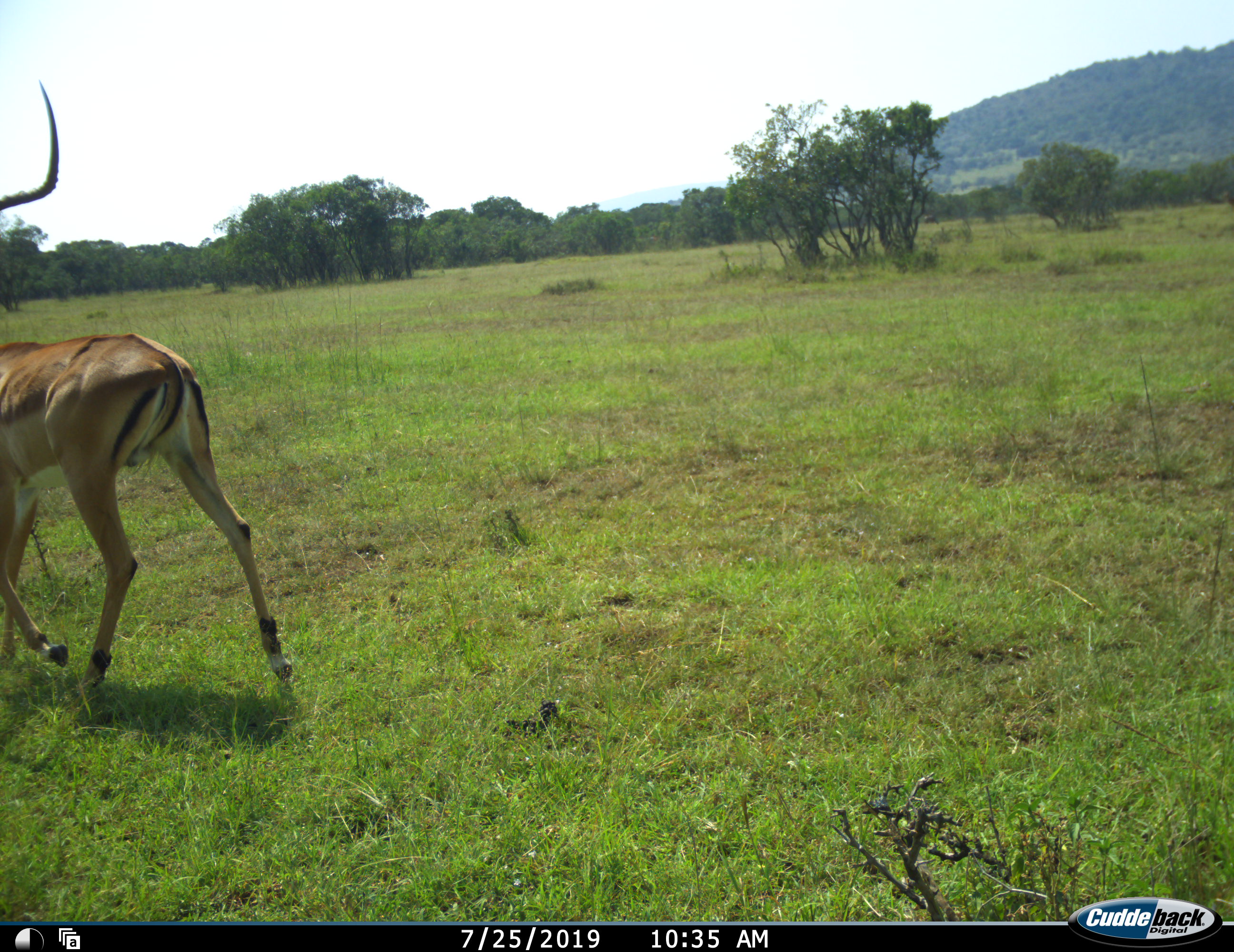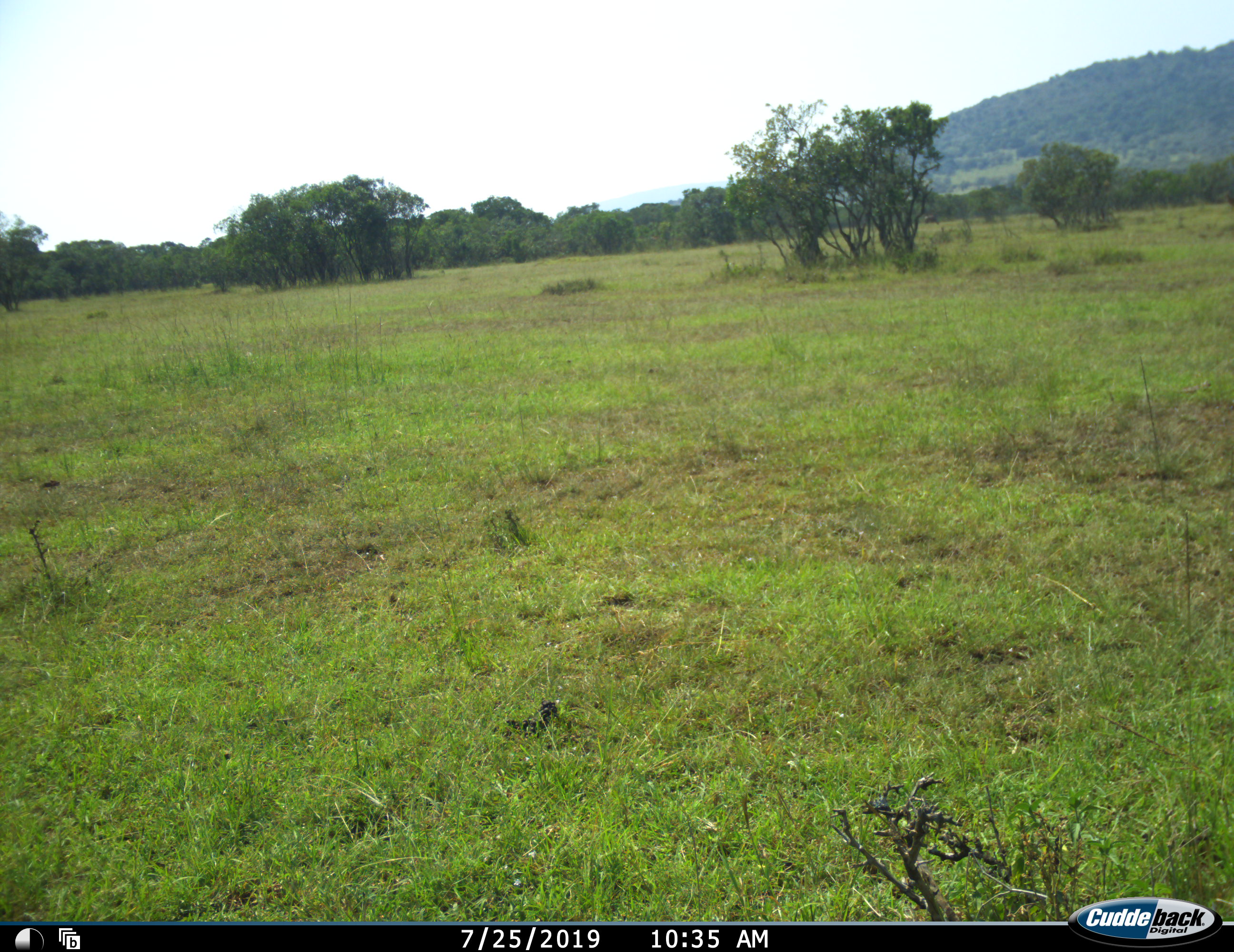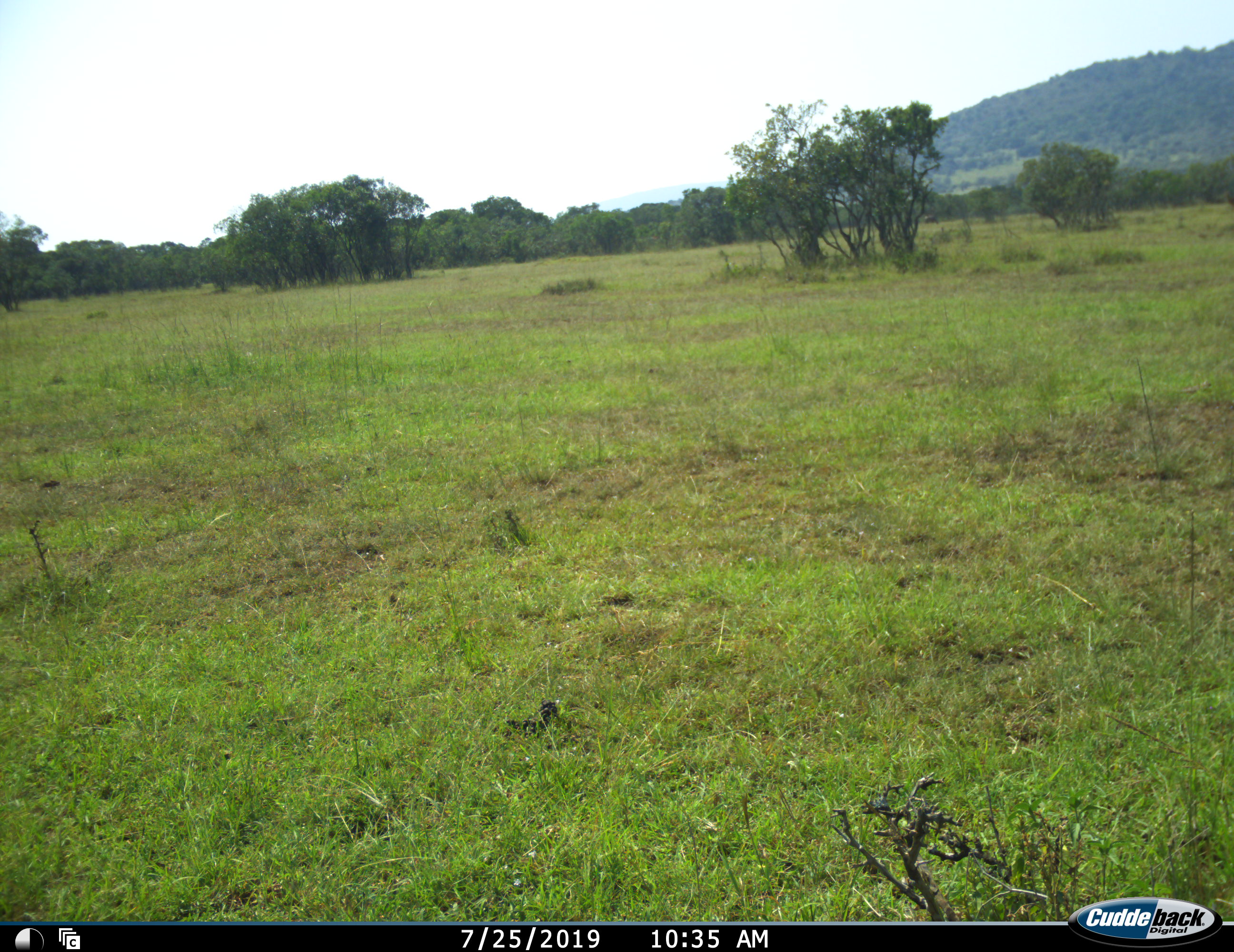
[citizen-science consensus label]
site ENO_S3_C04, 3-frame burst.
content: unidentified animal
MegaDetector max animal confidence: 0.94